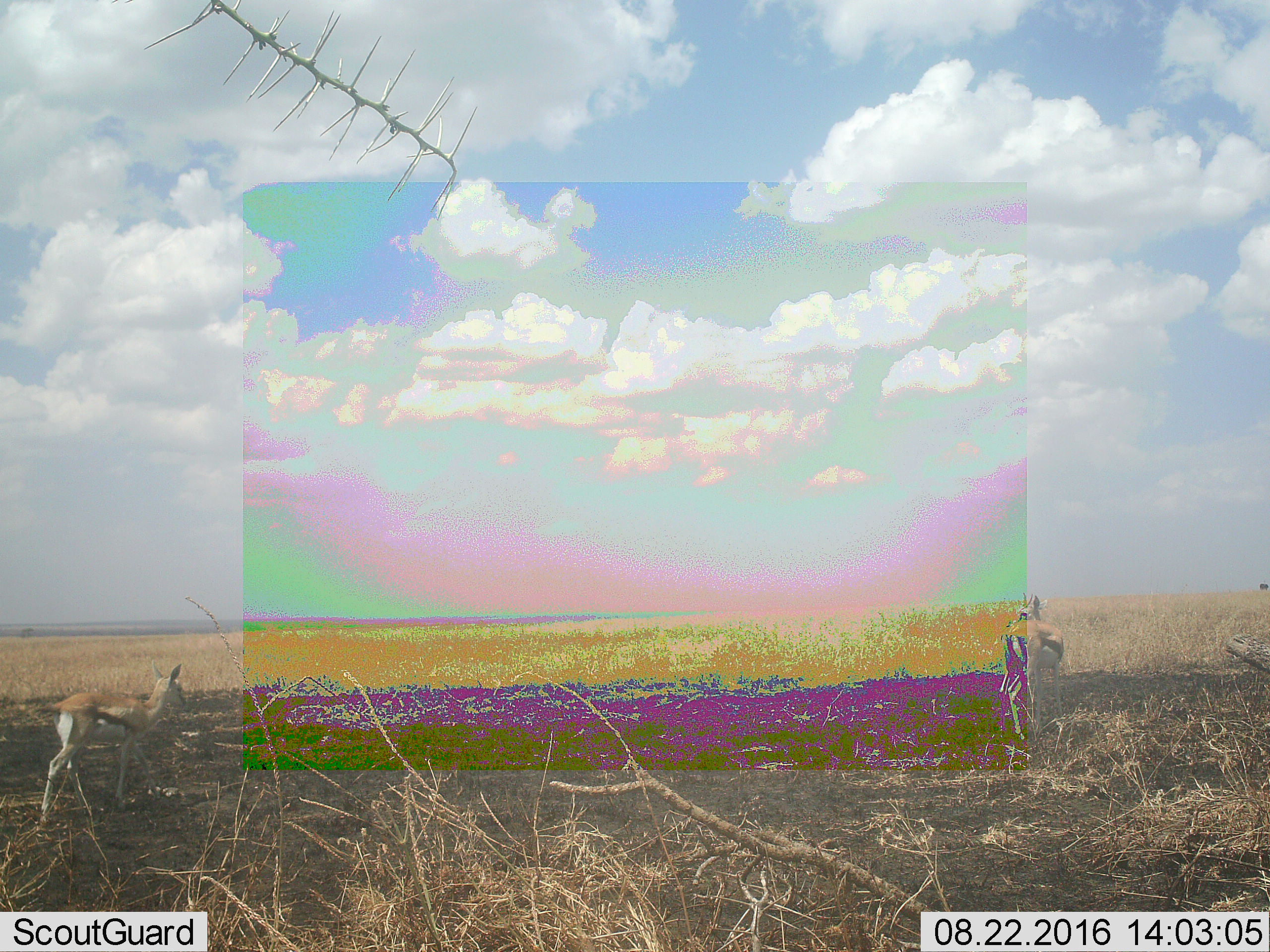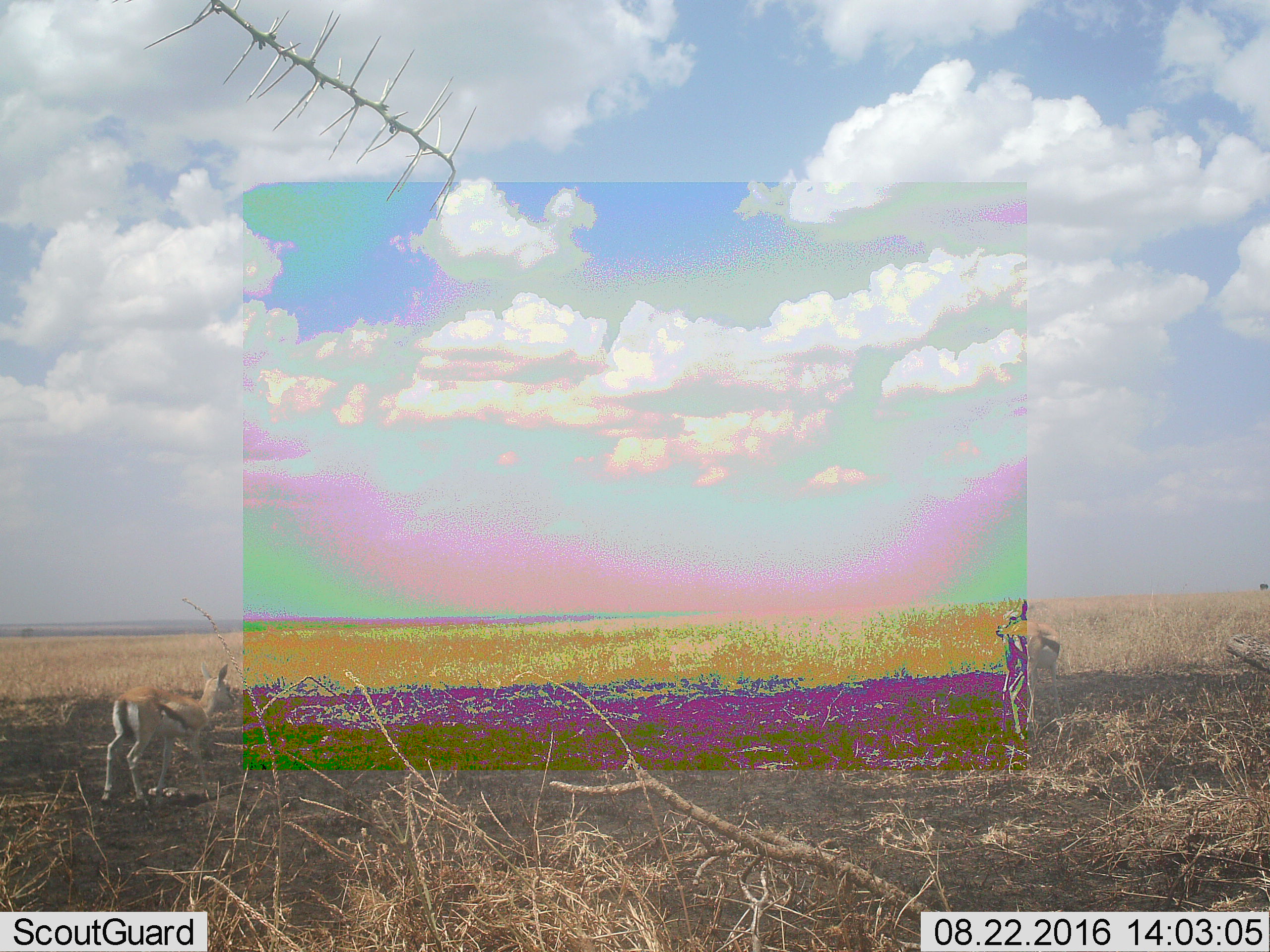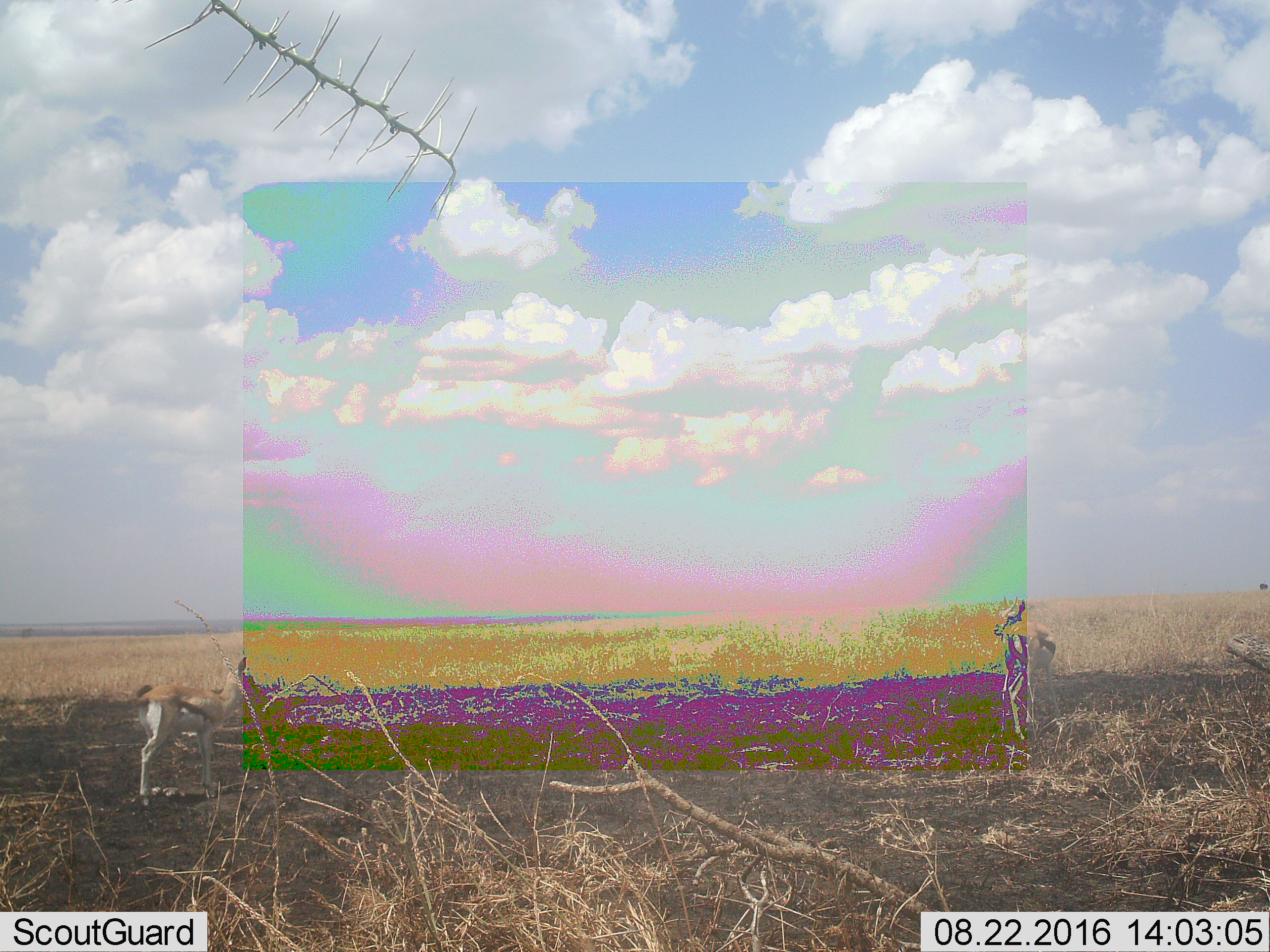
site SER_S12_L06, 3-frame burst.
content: unidentified animal